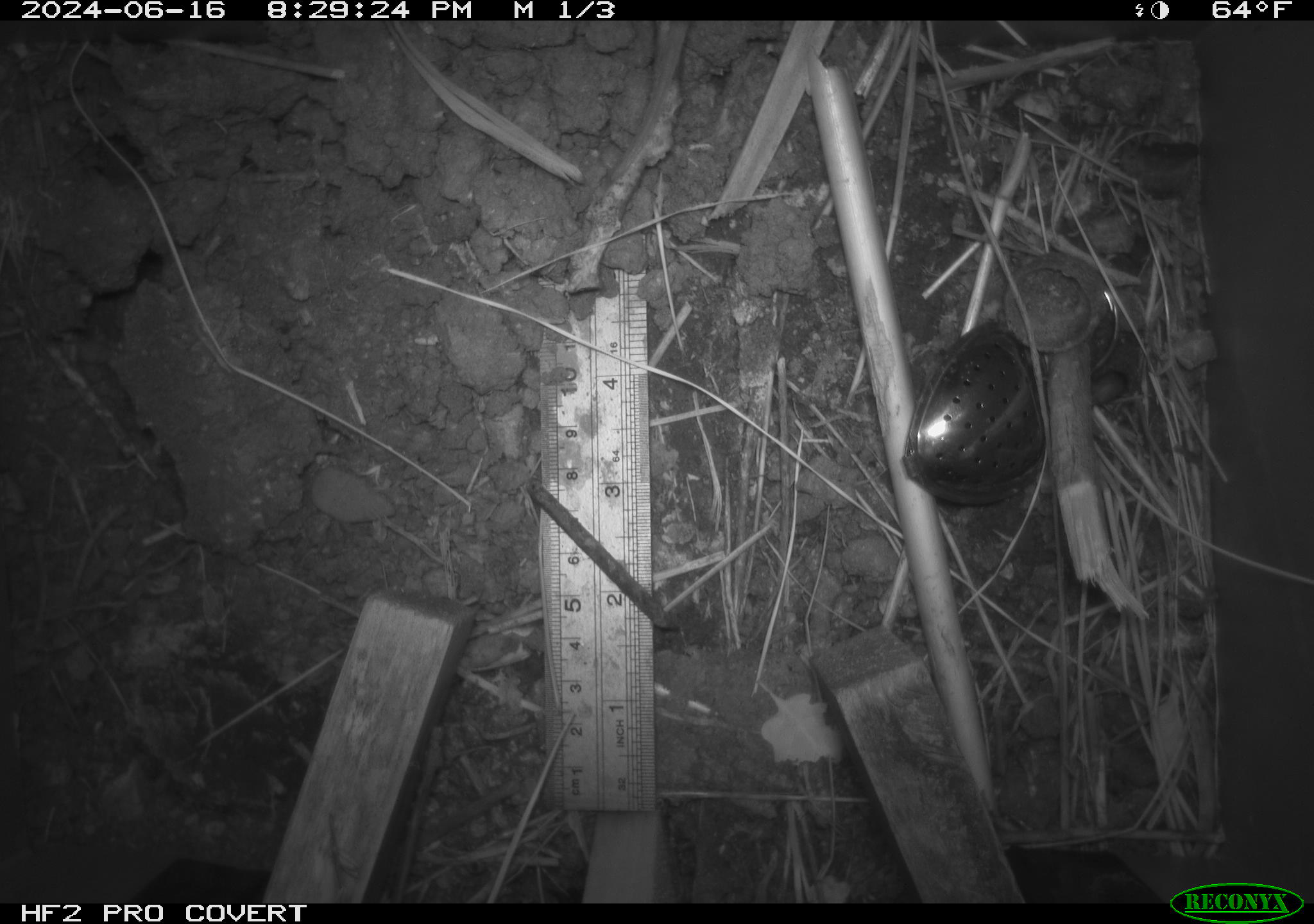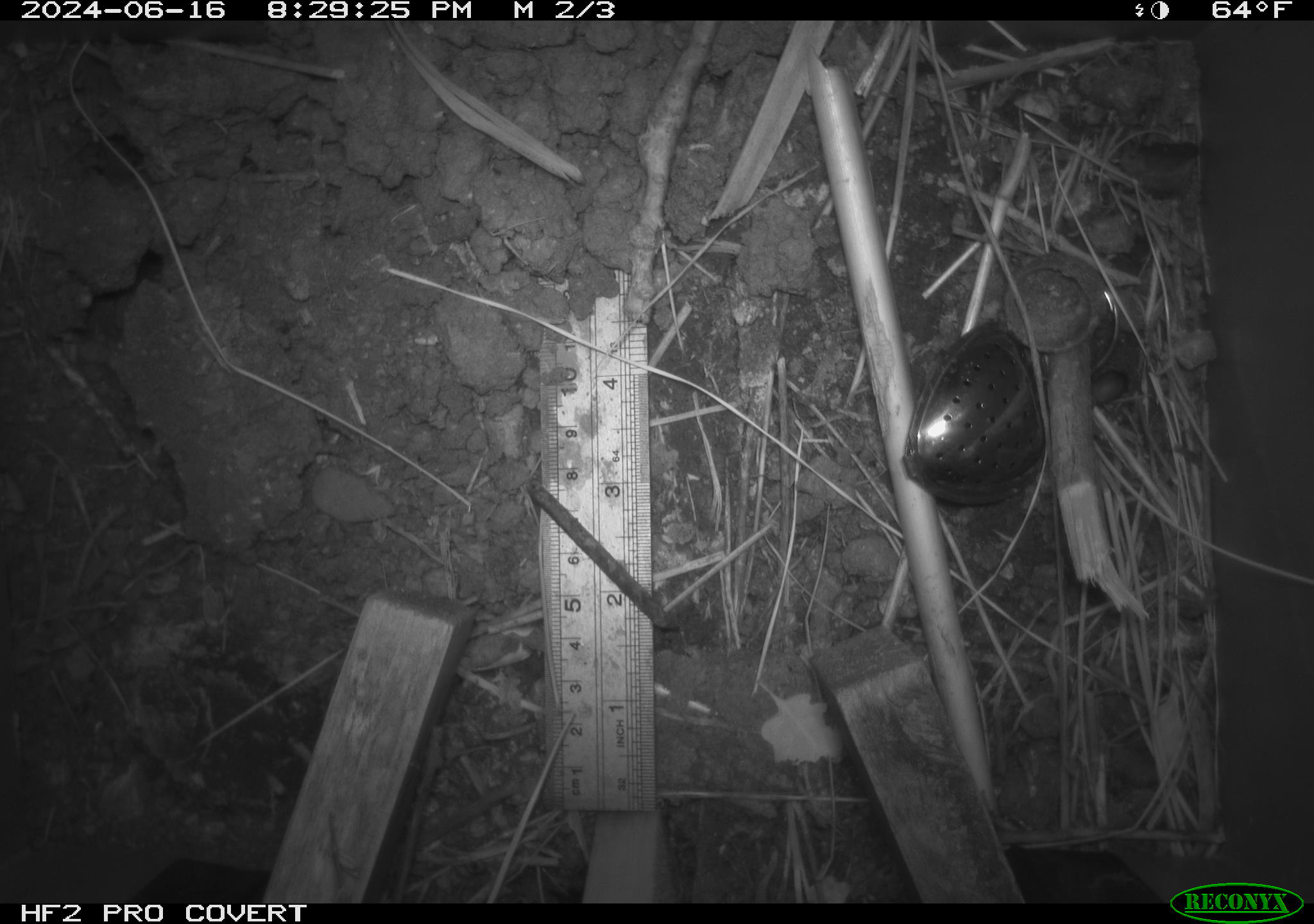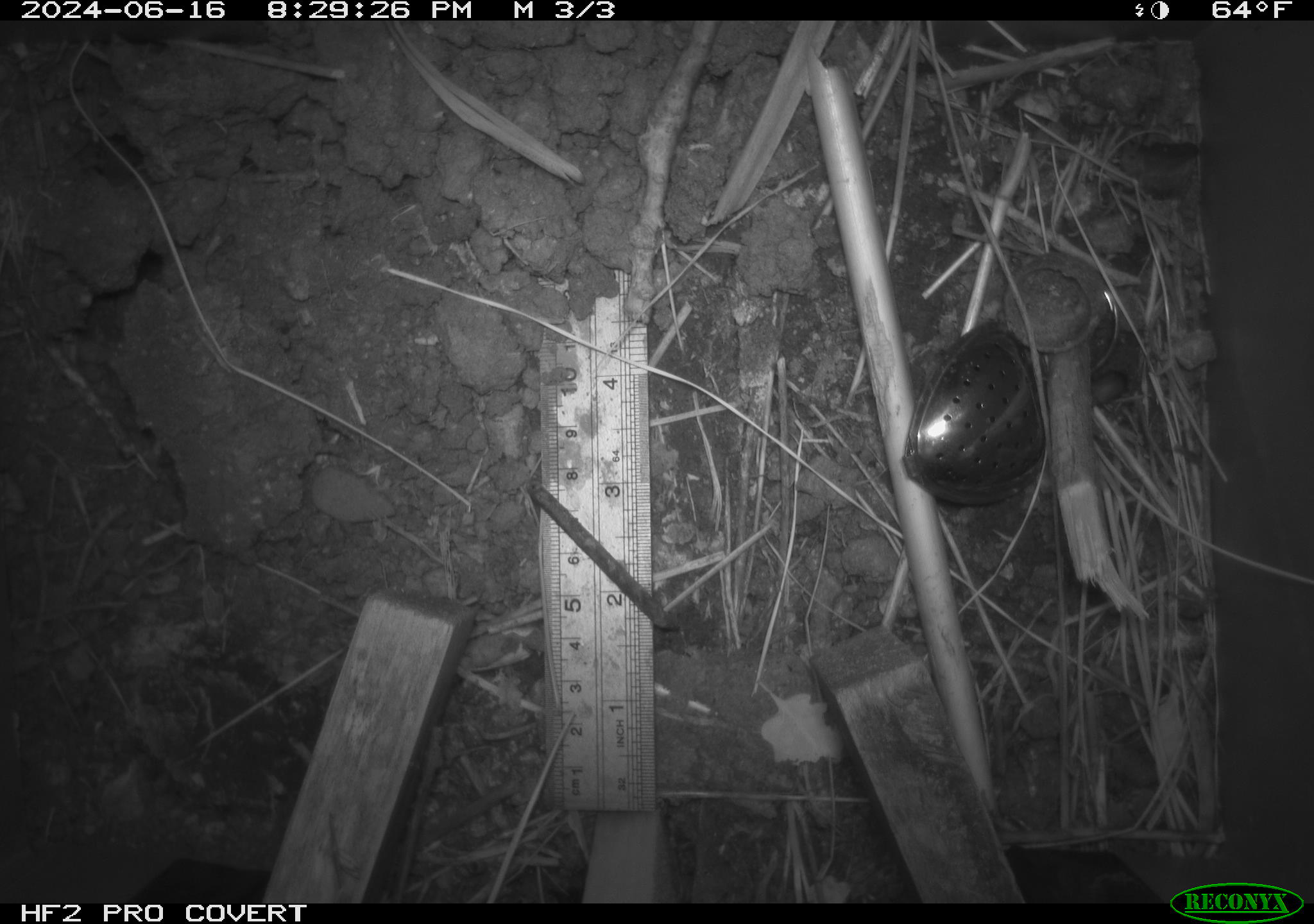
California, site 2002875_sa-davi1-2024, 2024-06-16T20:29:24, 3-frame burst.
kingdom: Animalia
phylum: Chordata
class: Mammalia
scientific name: Mammalia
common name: small mammal